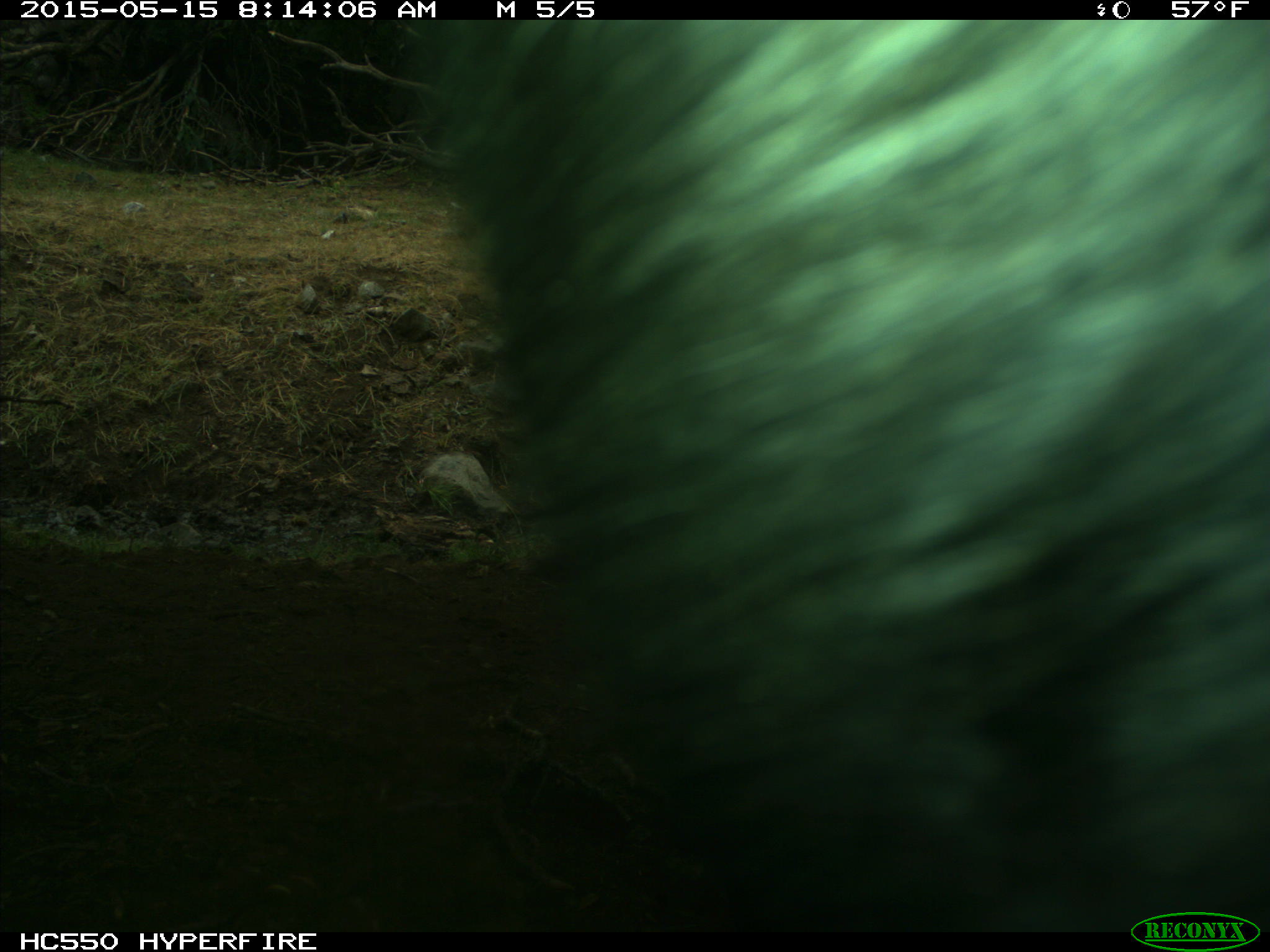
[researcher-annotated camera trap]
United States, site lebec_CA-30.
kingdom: Animalia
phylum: Chordata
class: Mammalia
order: Artiodactyla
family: Bovidae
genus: Bos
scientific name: Bos taurus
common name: domestic cow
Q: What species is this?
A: Bos taurus (domestic cow).